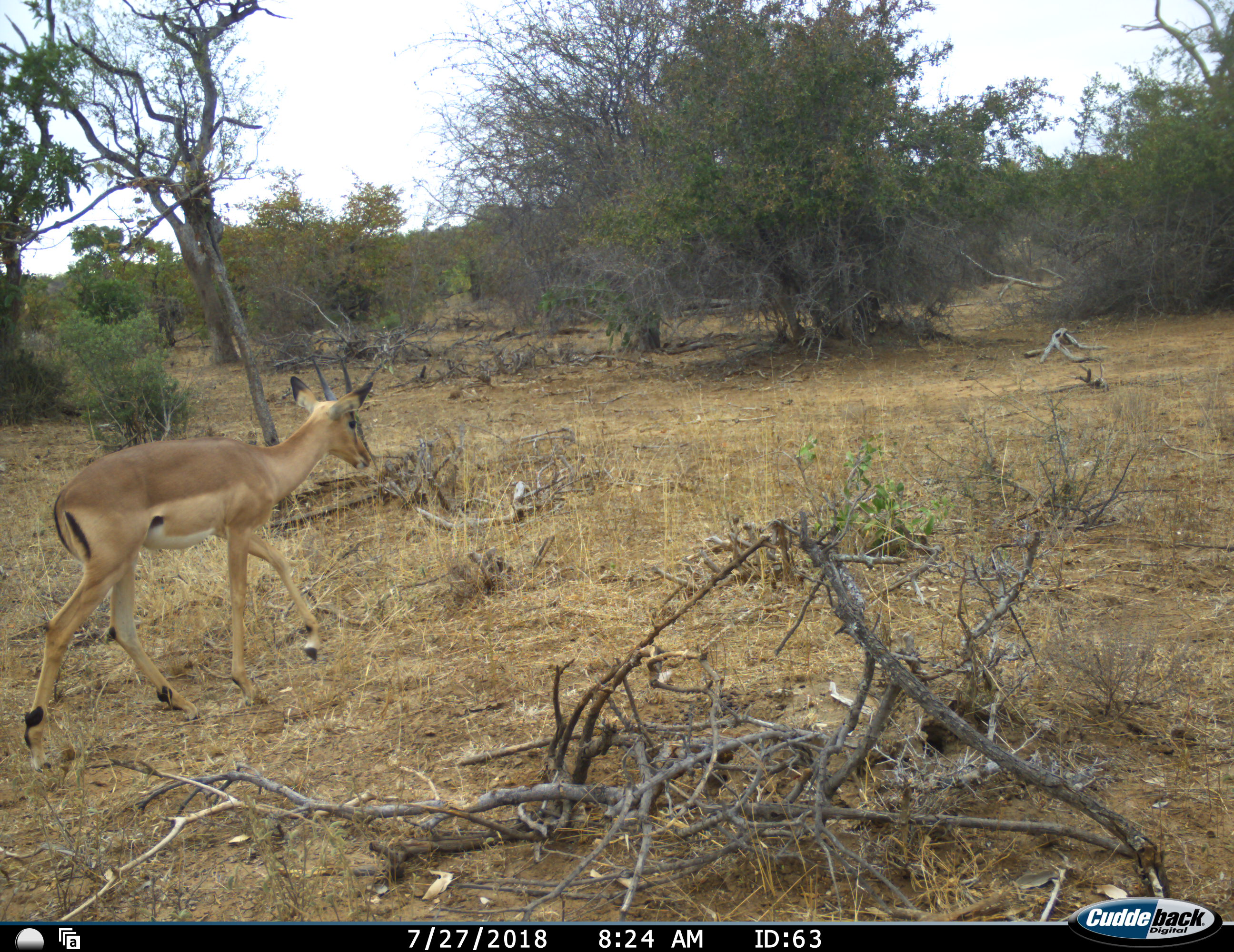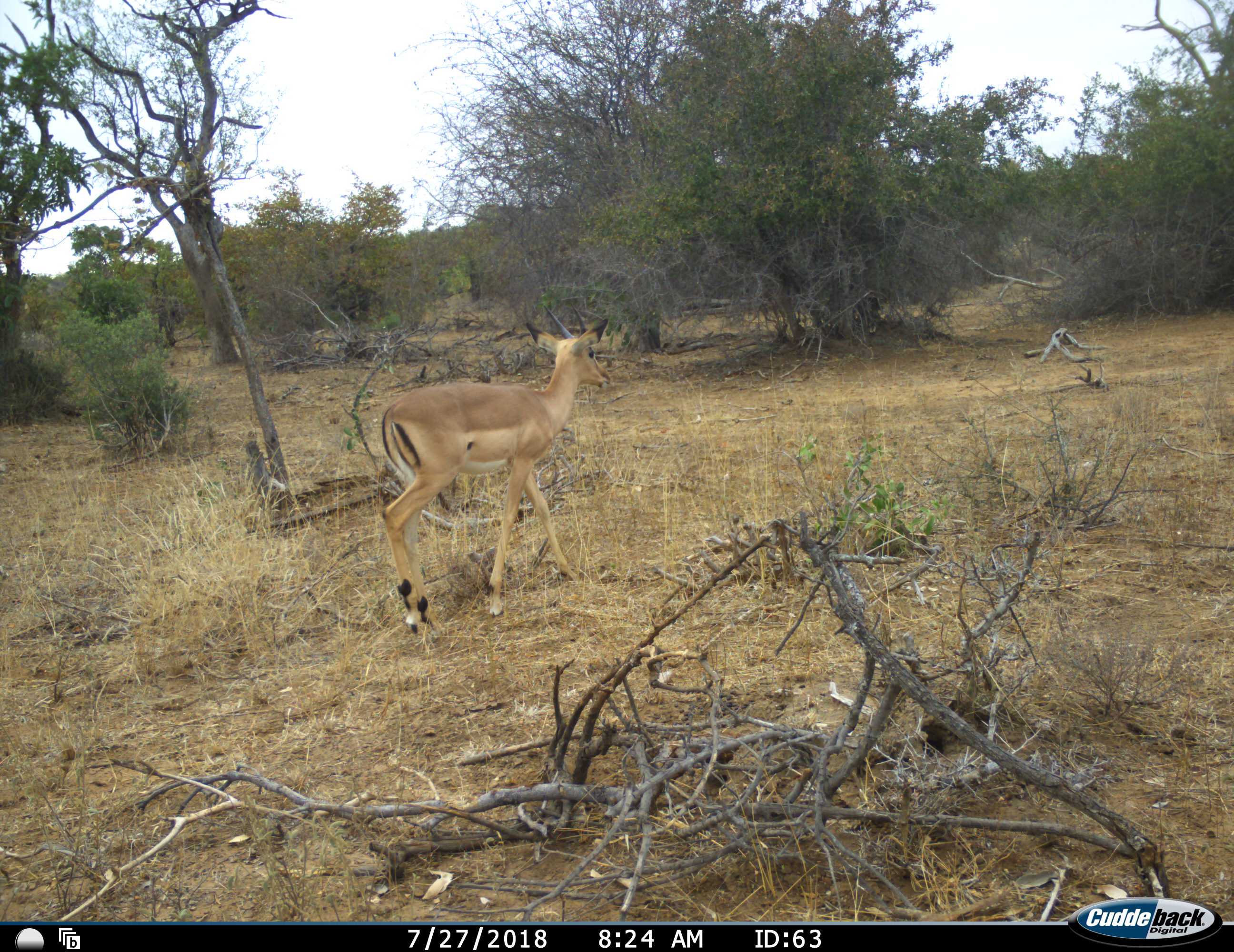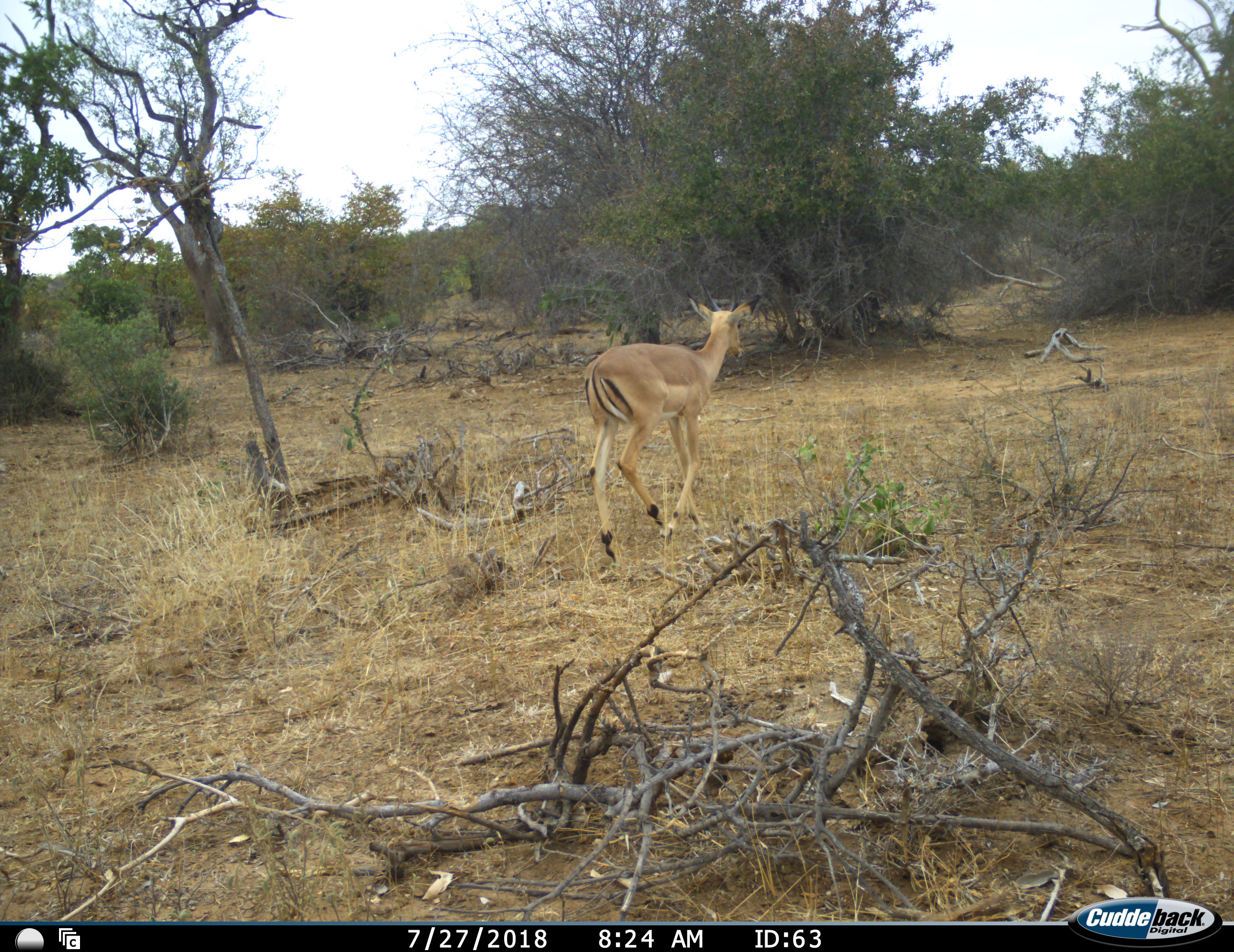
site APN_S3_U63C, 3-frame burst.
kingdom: Animalia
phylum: Chordata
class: Mammalia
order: Artiodactyla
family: Bovidae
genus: Aepyceros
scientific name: Aepyceros melampus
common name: impala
Impala (Aepyceros melampus), count 1. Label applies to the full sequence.